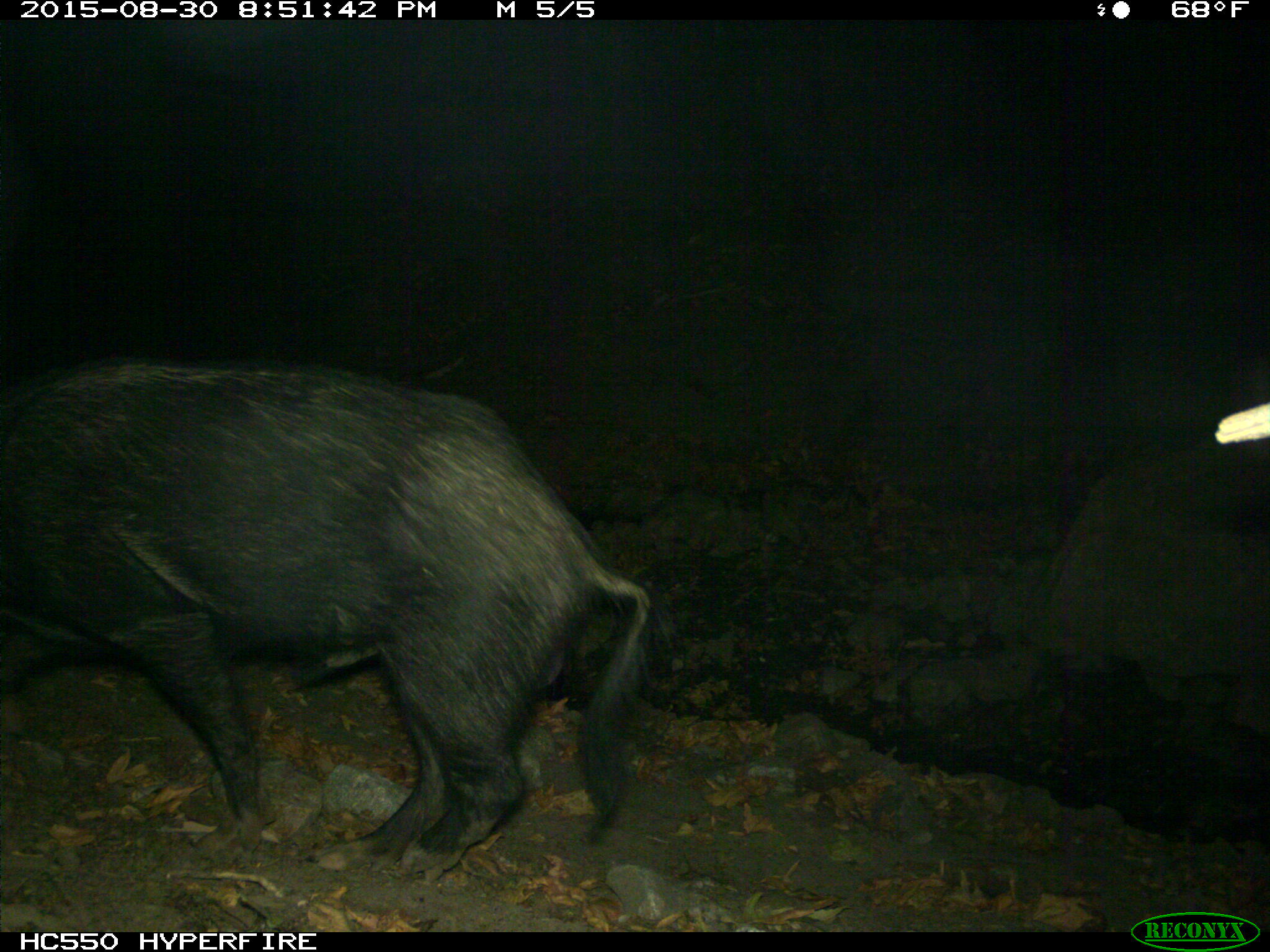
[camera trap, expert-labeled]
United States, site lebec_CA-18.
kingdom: Animalia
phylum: Chordata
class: Mammalia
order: Artiodactyla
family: Suidae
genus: Sus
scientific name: Sus scrofa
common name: wild boar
Sus scrofa (wild boar).